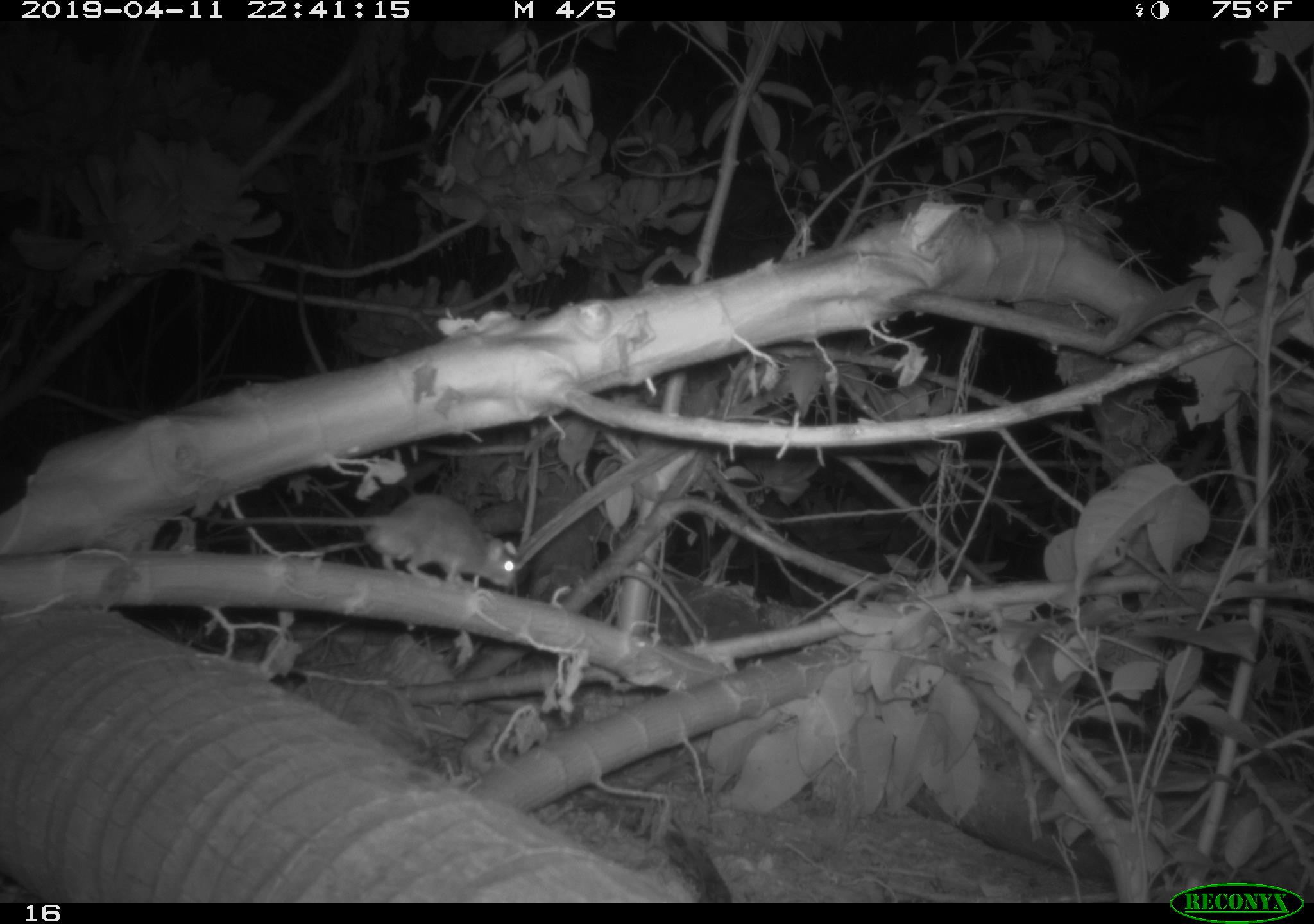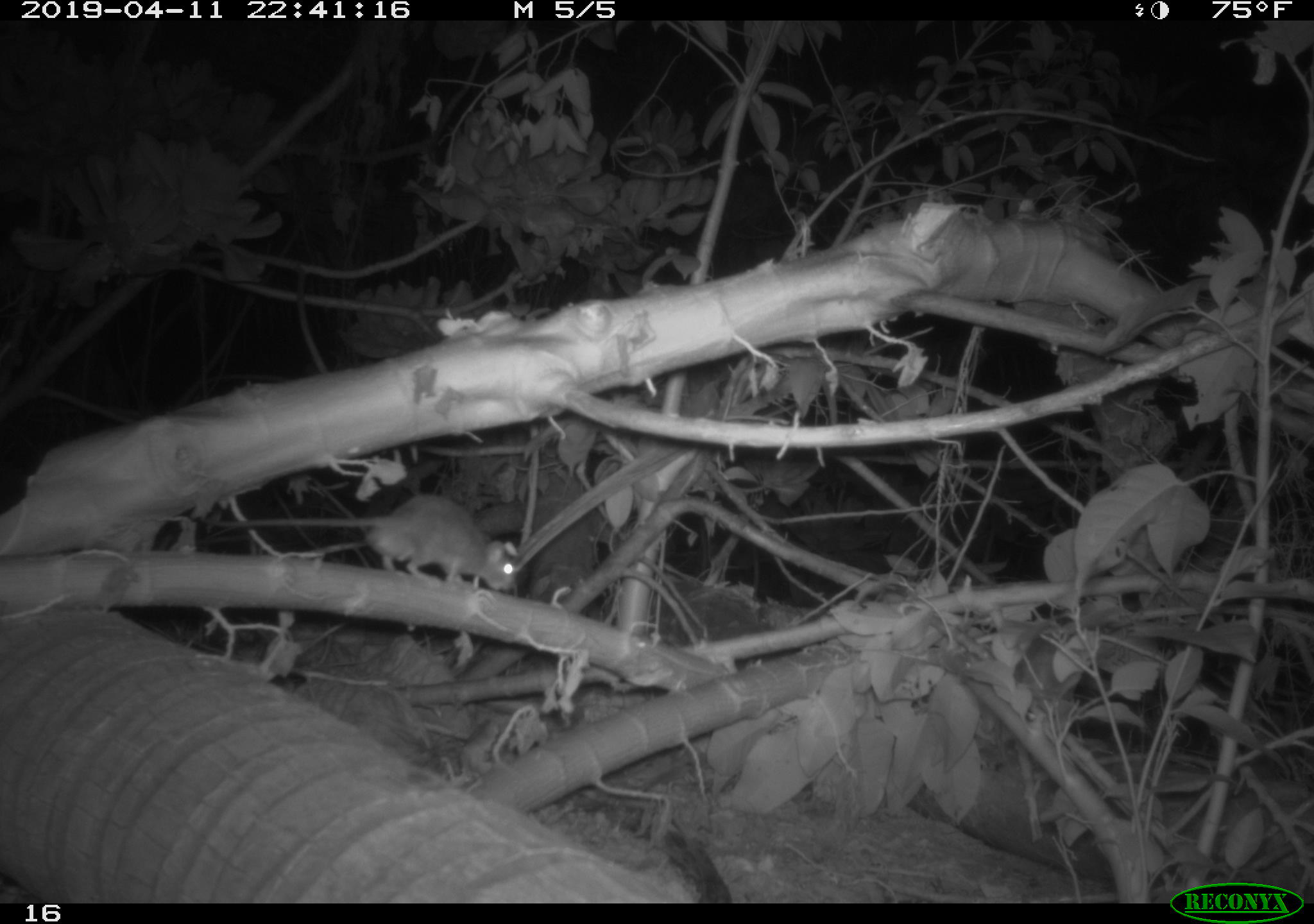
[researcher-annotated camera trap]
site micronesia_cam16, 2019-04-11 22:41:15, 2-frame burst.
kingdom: Animalia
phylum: Chordata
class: Mammalia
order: Rodentia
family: Muridae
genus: Rattus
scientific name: Rattus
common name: rat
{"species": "rat (Rattus)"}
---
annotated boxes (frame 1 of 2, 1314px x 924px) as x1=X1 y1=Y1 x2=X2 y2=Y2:
rat: x1=325 y1=495 x2=519 y2=593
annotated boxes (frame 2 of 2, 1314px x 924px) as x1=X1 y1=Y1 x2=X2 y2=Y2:
rat: x1=325 y1=496 x2=517 y2=594